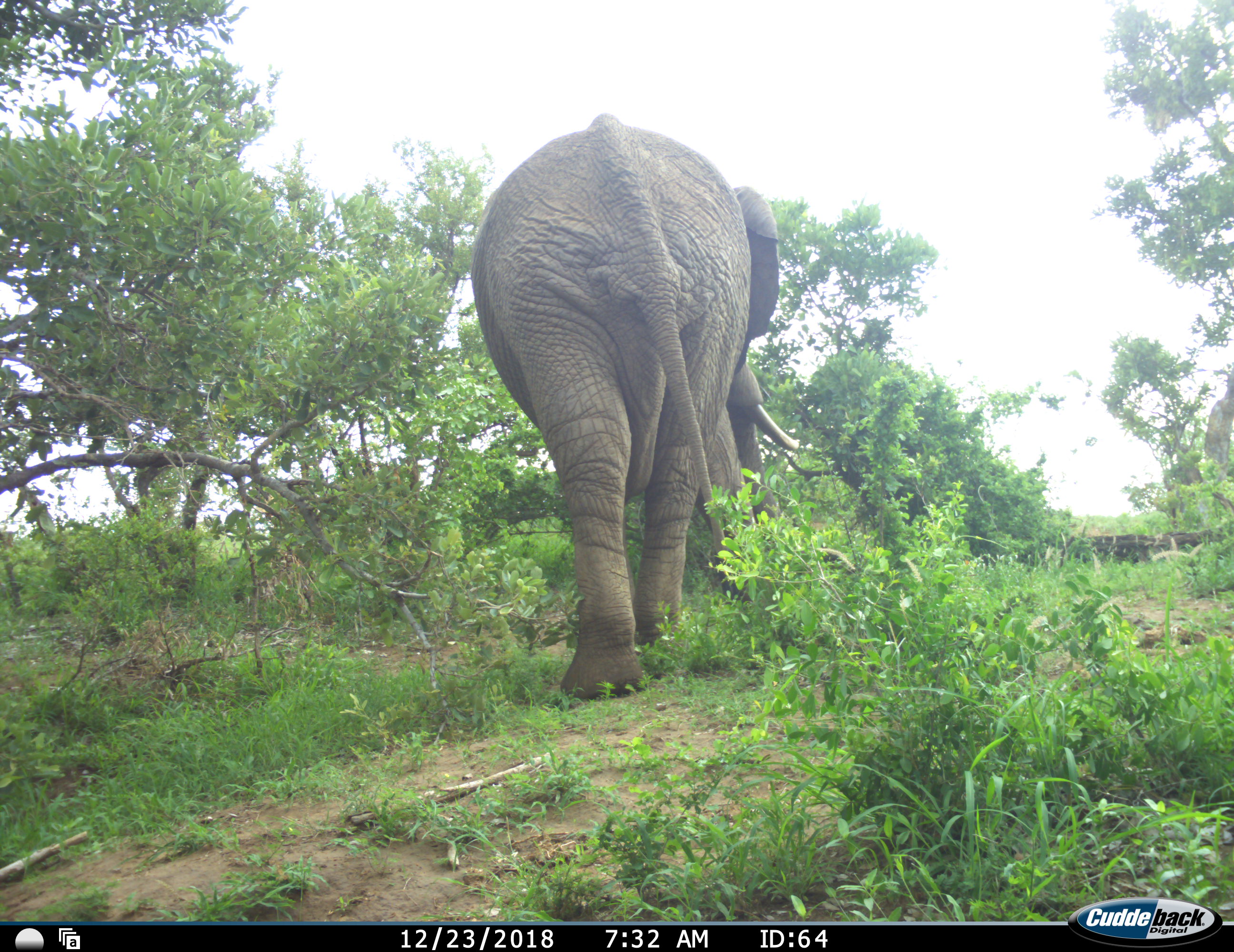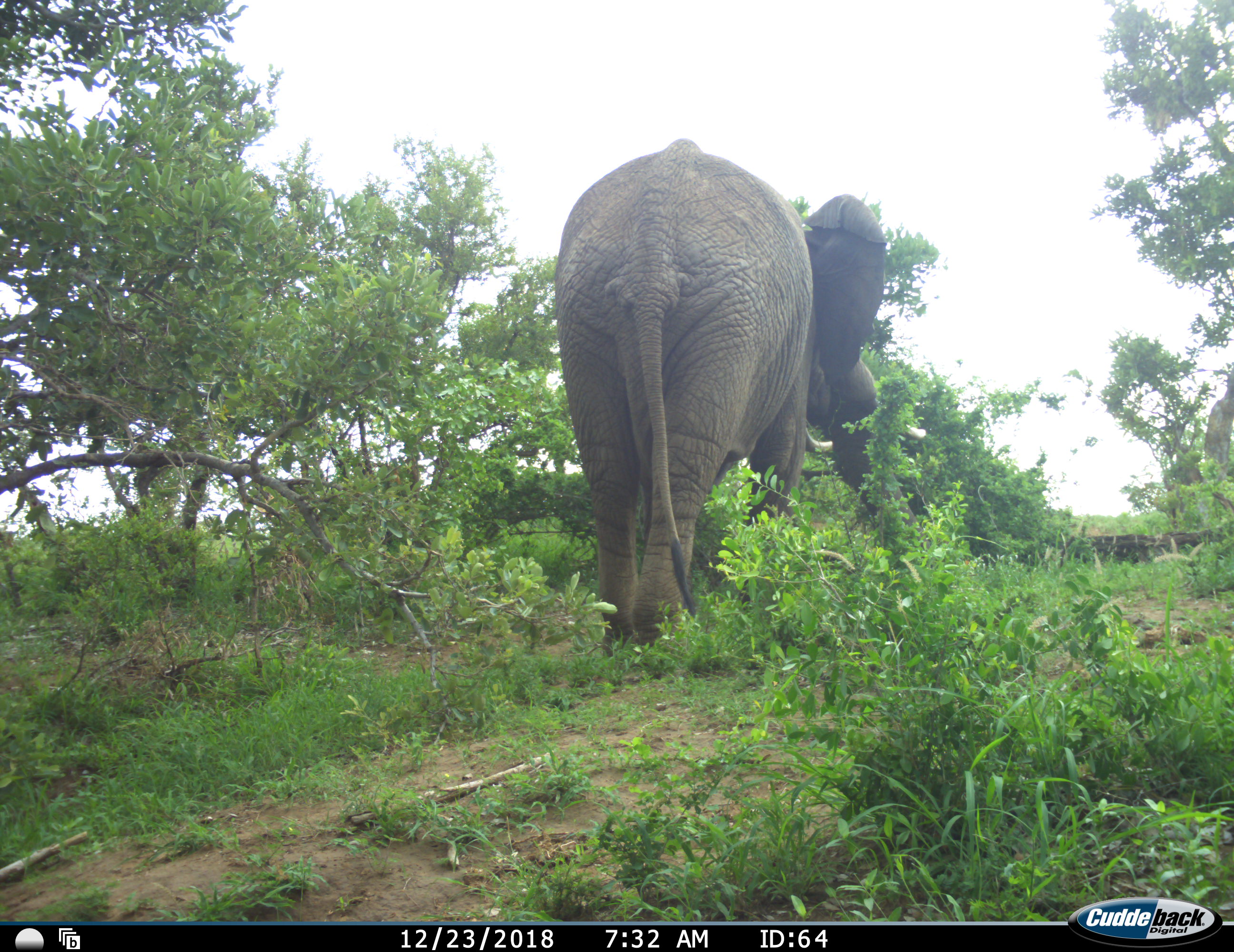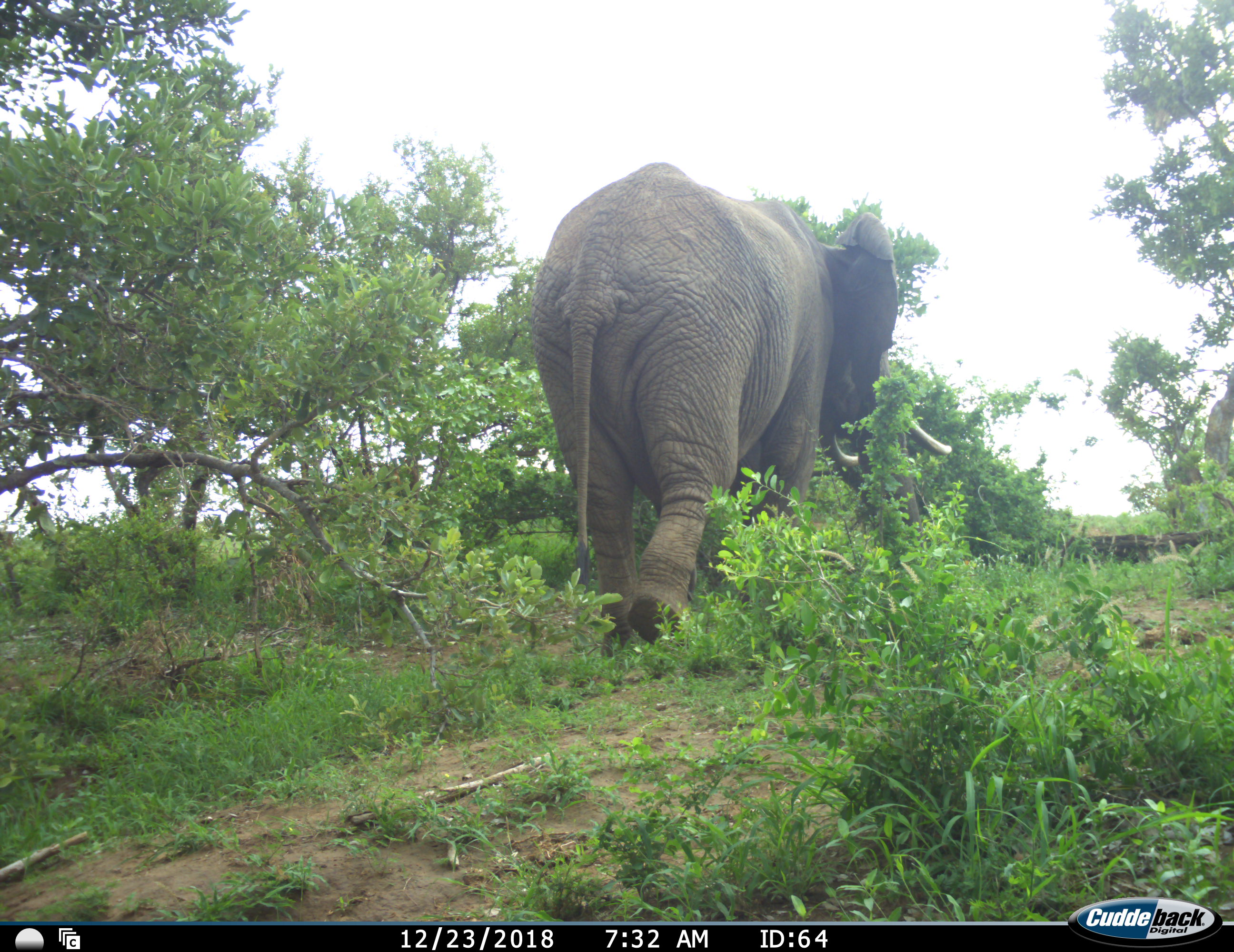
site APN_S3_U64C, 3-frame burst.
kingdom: Animalia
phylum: Chordata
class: Mammalia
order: Proboscidea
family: Elephantidae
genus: Loxodonta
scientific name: Loxodonta africana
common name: african bush elephant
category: elephant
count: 1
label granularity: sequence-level